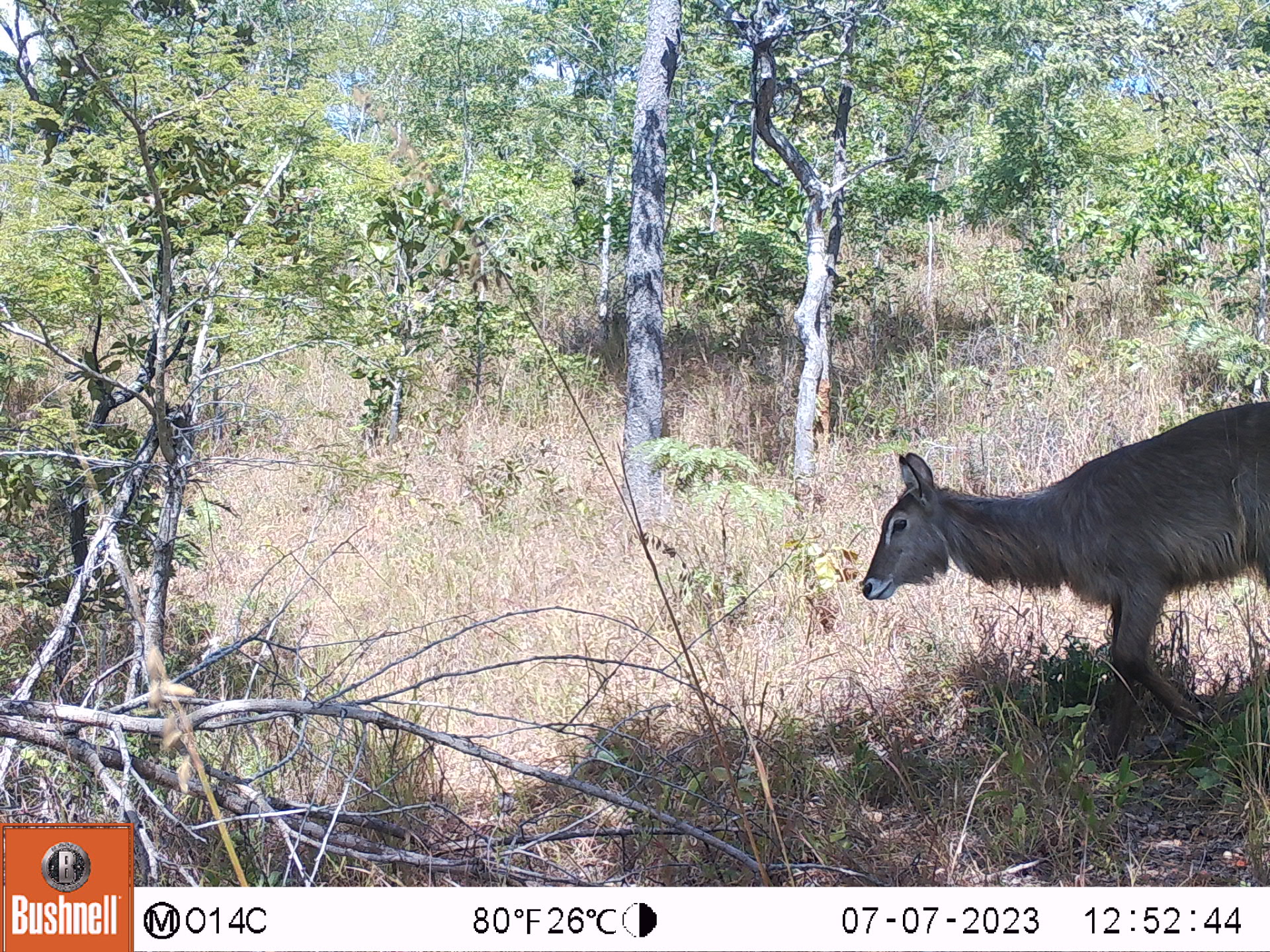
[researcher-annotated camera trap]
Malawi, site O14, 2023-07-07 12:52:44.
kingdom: Animalia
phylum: Chordata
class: Mammalia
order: Artiodactyla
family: Bovidae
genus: Kobus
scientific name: Kobus ellipsiprymnus ellipsiprymnus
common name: common waterbuck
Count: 1.